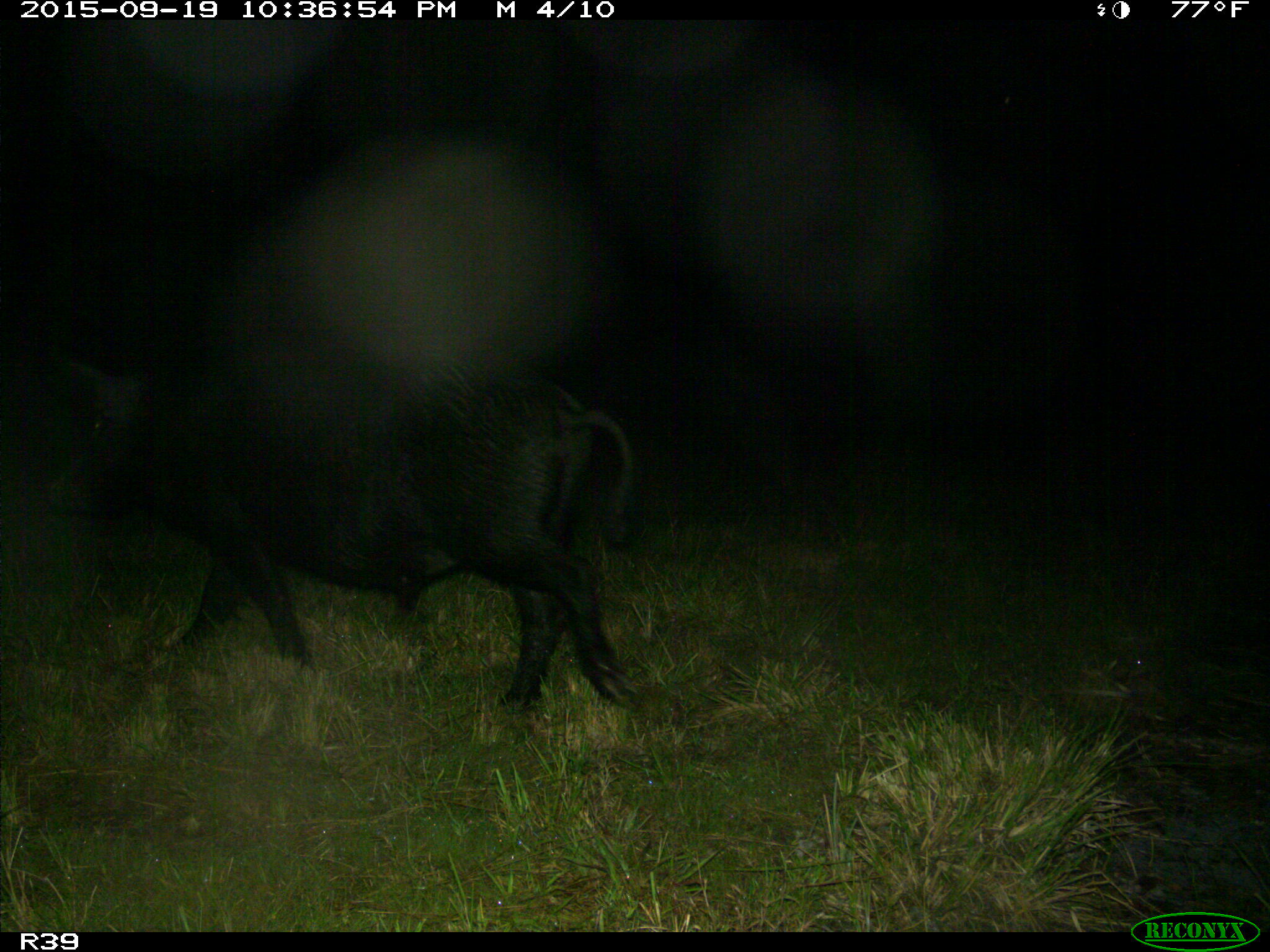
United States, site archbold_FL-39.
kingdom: Animalia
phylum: Chordata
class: Mammalia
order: Artiodactyla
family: Suidae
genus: Sus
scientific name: Sus scrofa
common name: wild boar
Sus scrofa (wild boar).